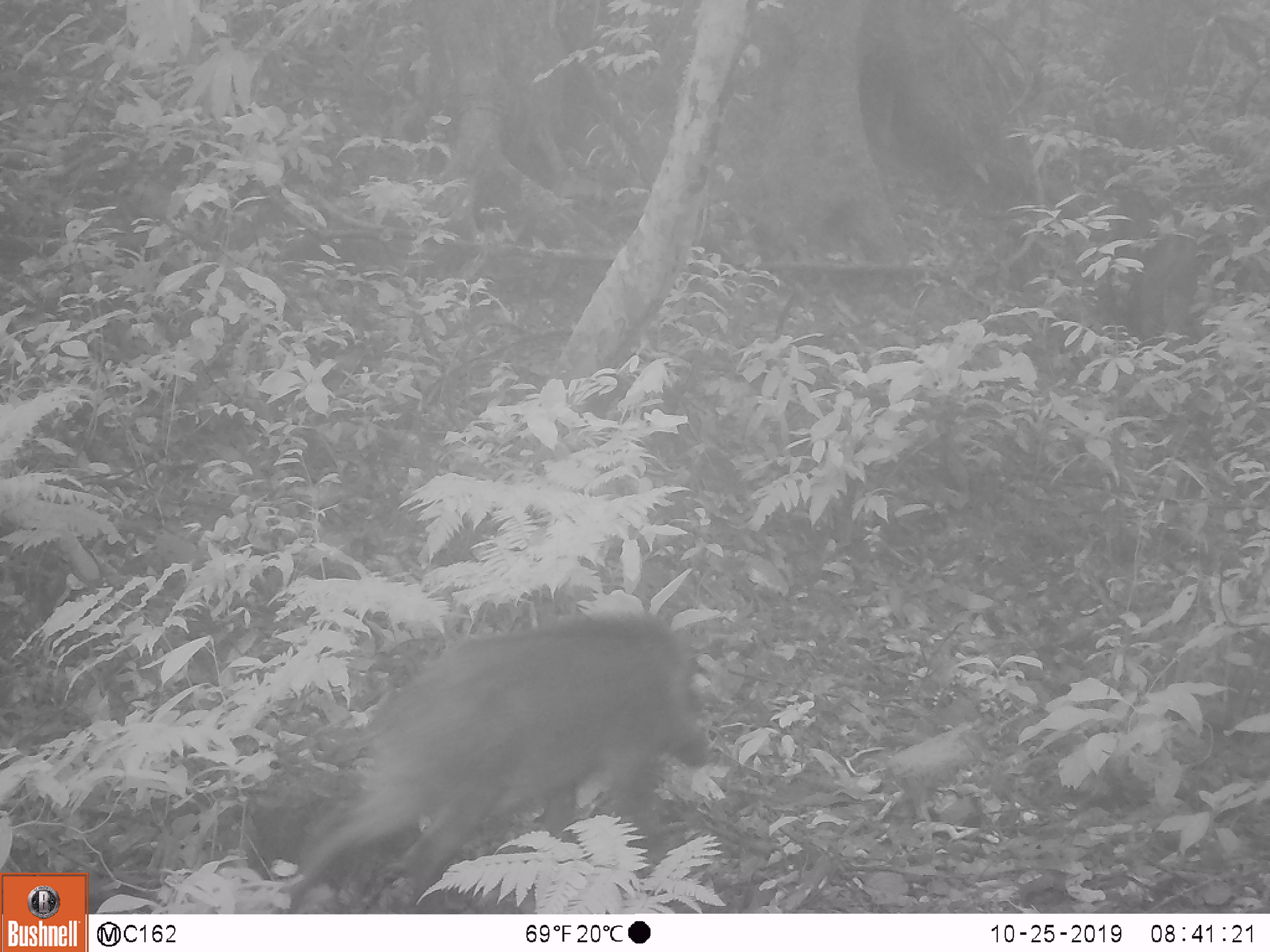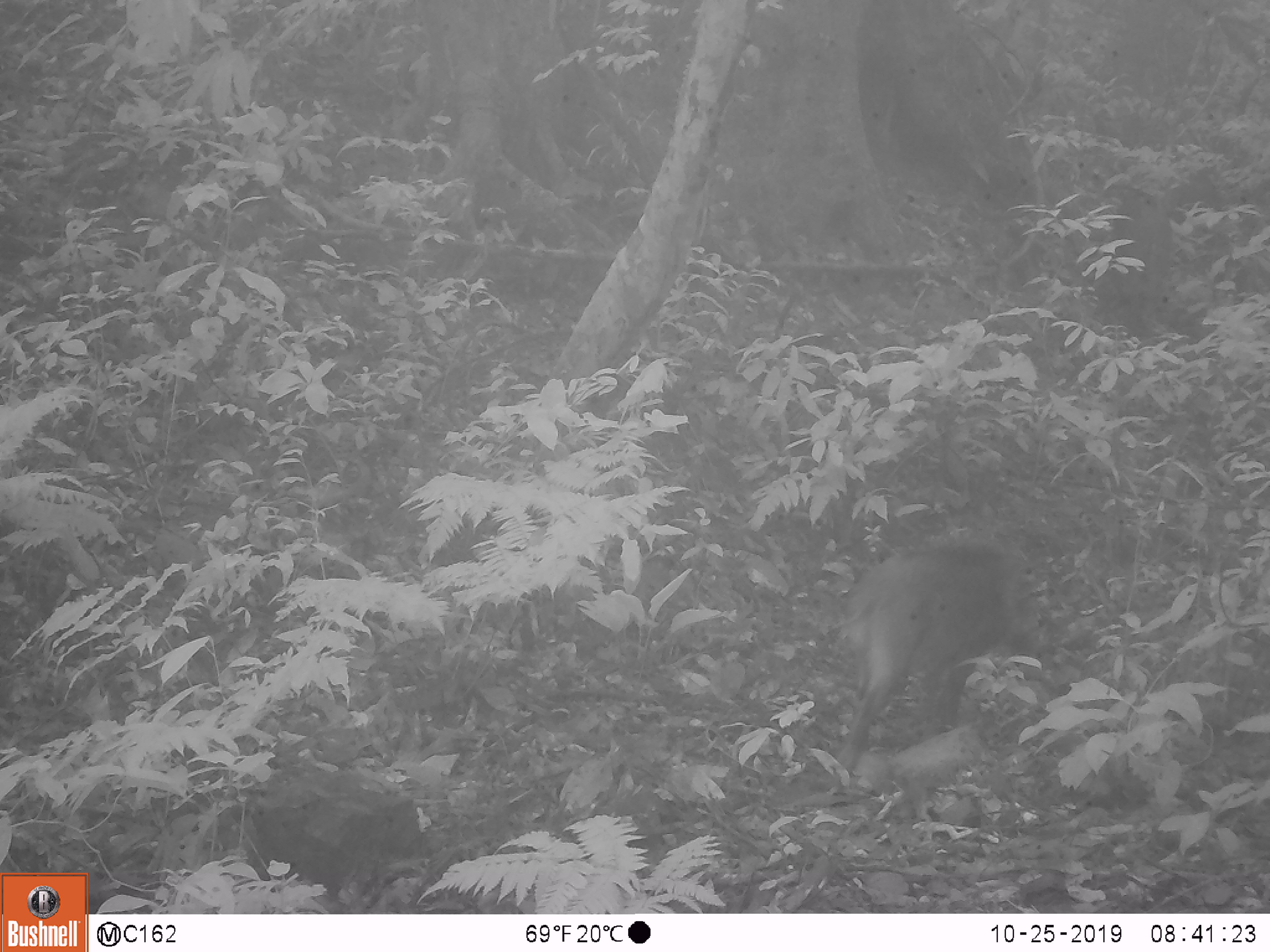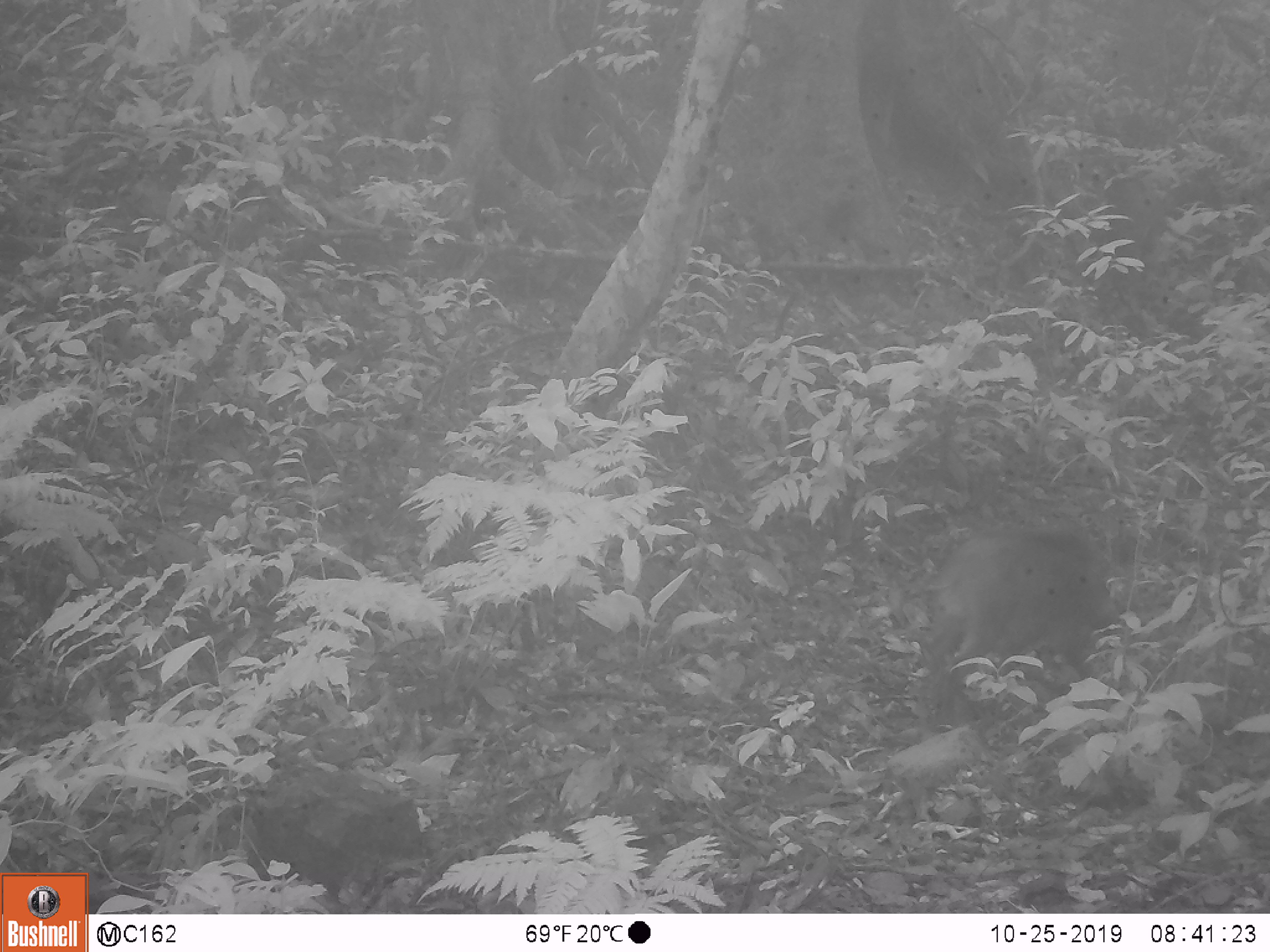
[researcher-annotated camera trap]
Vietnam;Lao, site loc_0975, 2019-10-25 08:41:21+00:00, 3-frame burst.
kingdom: Animalia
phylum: Chordata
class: Mammalia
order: Artiodactyla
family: Suidae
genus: Sus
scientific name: Sus scrofa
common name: eurasian wild pig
Eurasian wild pig (Sus scrofa). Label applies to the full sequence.